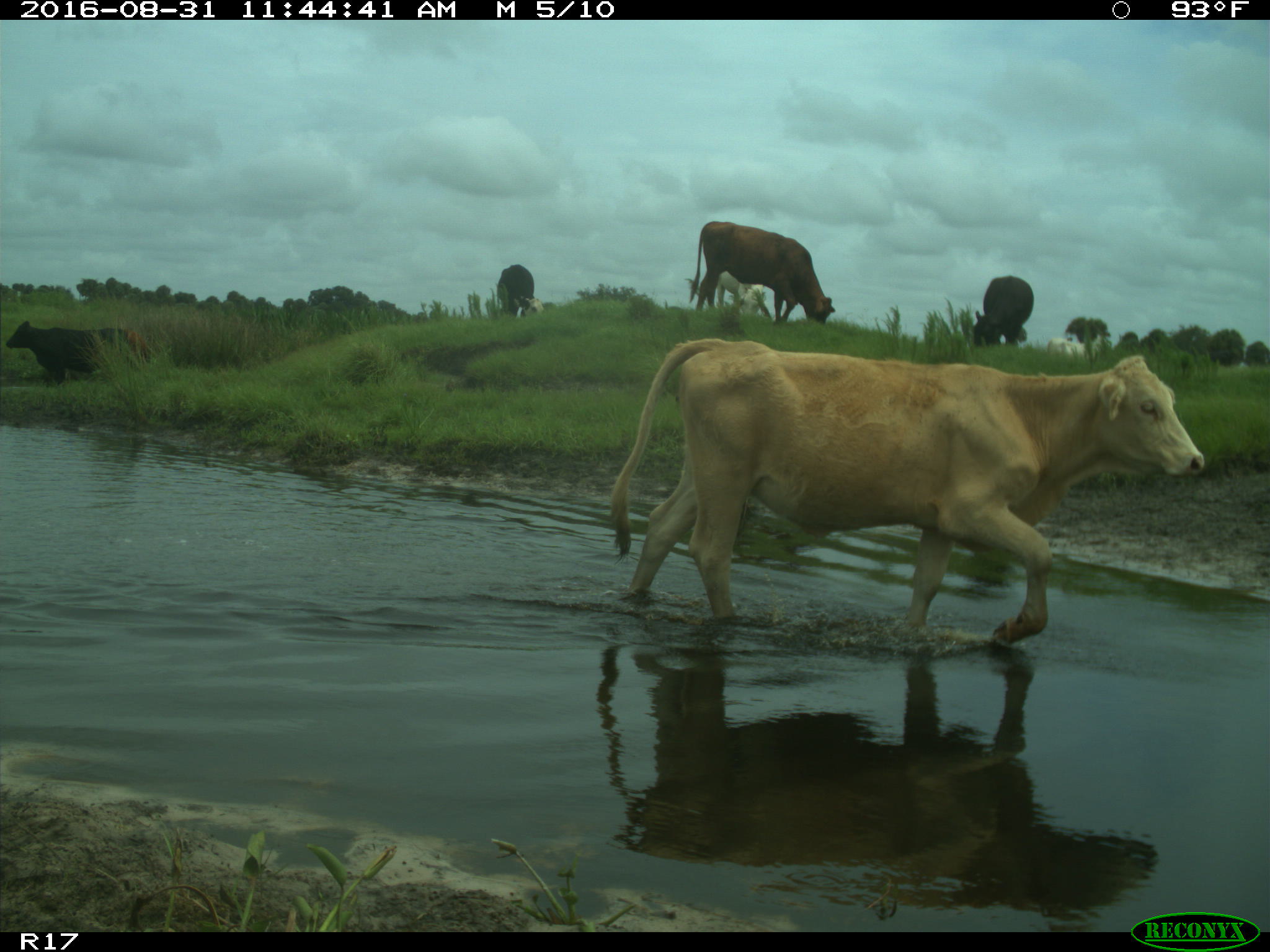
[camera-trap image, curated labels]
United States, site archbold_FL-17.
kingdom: Animalia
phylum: Chordata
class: Mammalia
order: Artiodactyla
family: Bovidae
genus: Bos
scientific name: Bos taurus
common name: domestic cow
Bos taurus (domestic cow).